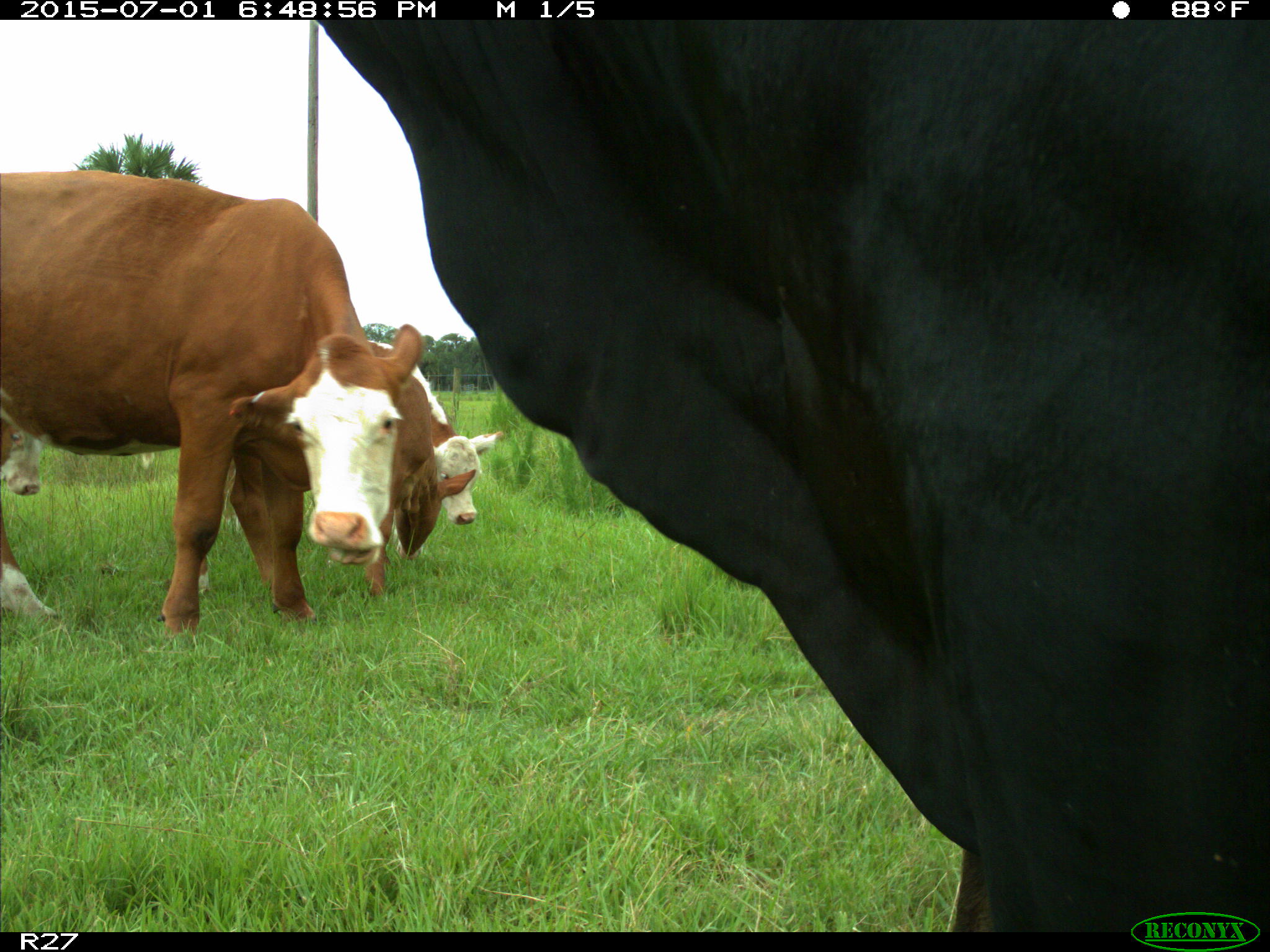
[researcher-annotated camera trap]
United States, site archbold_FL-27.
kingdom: Animalia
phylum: Chordata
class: Mammalia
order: Artiodactyla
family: Bovidae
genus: Bos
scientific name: Bos taurus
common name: domestic cow